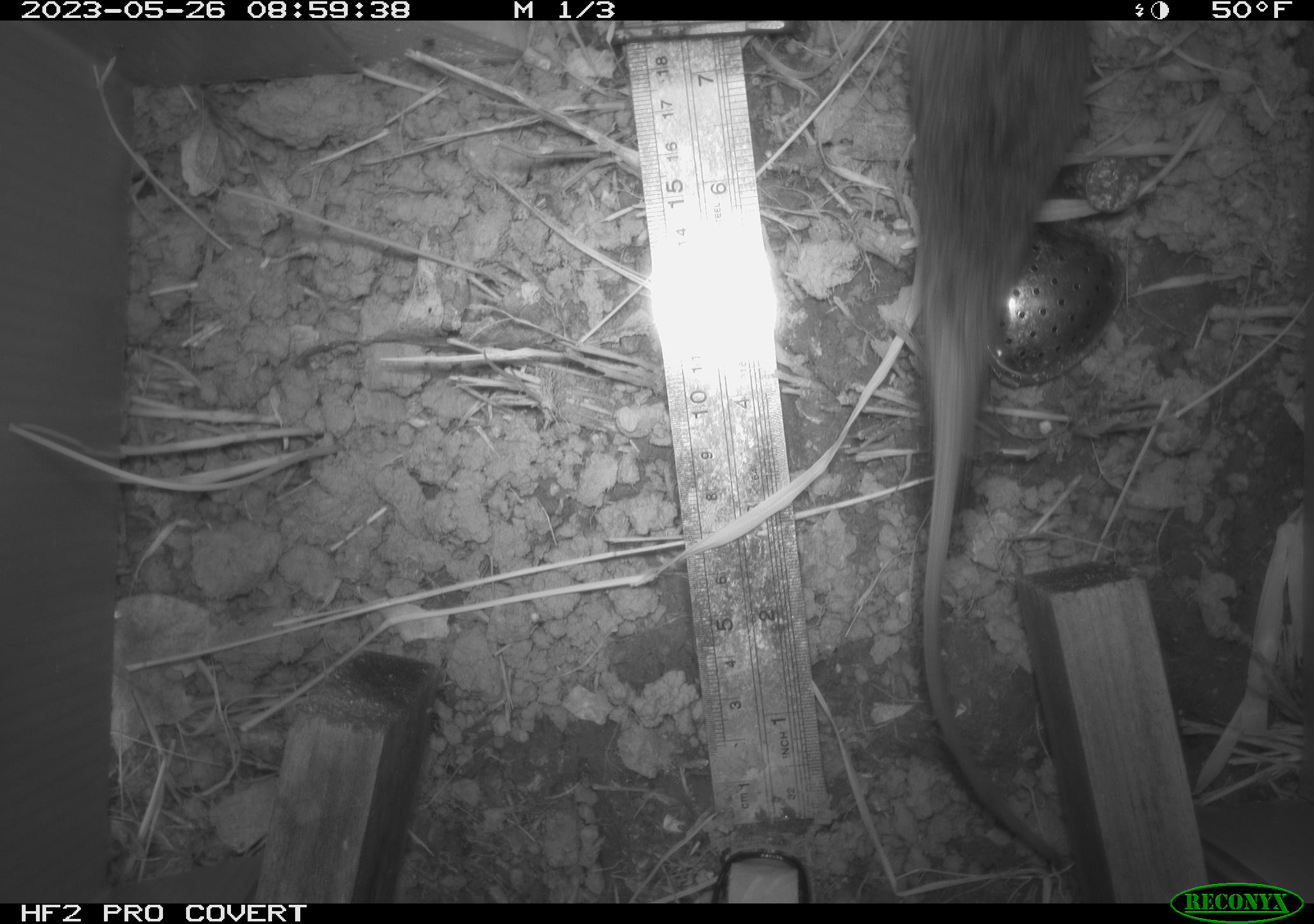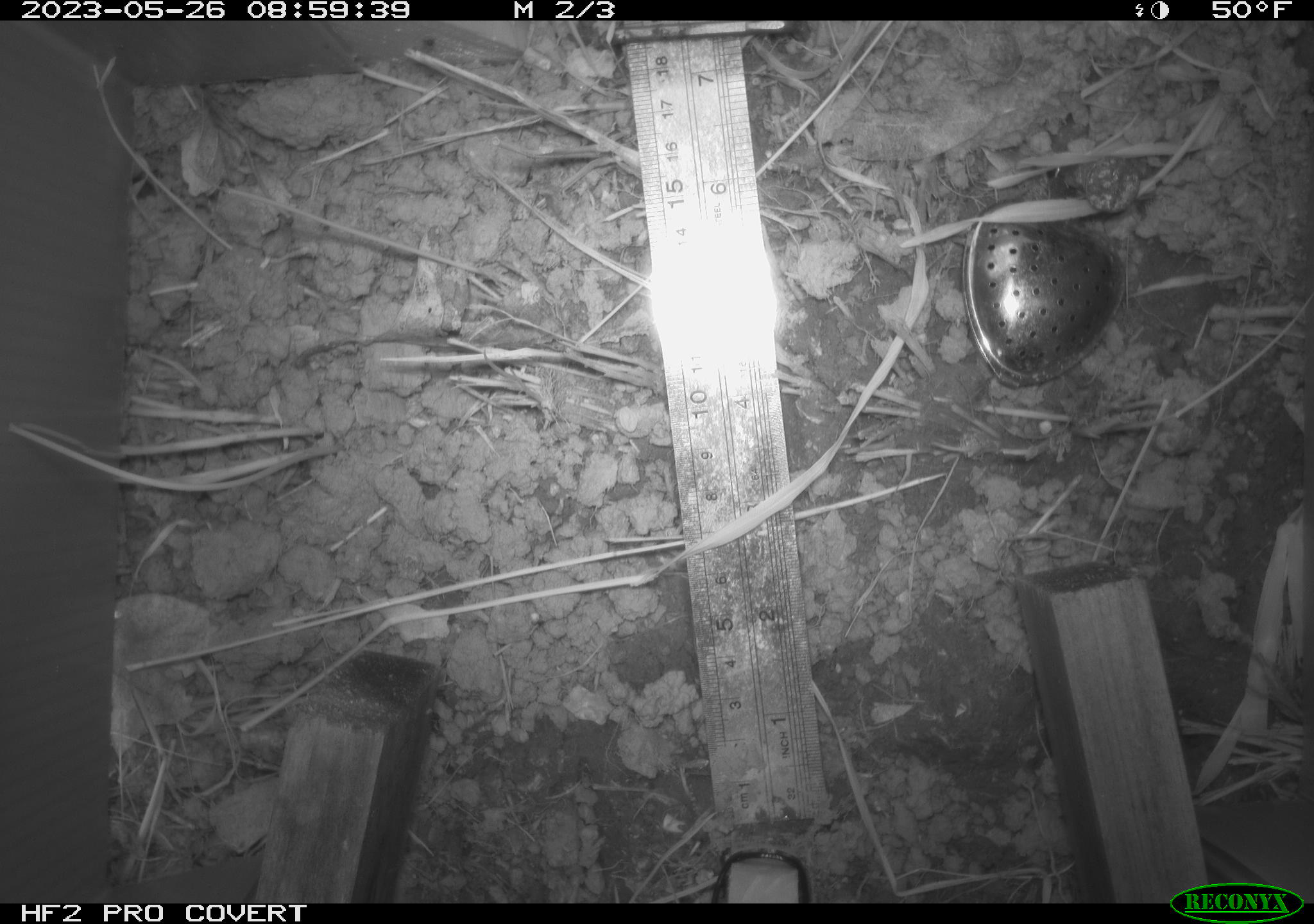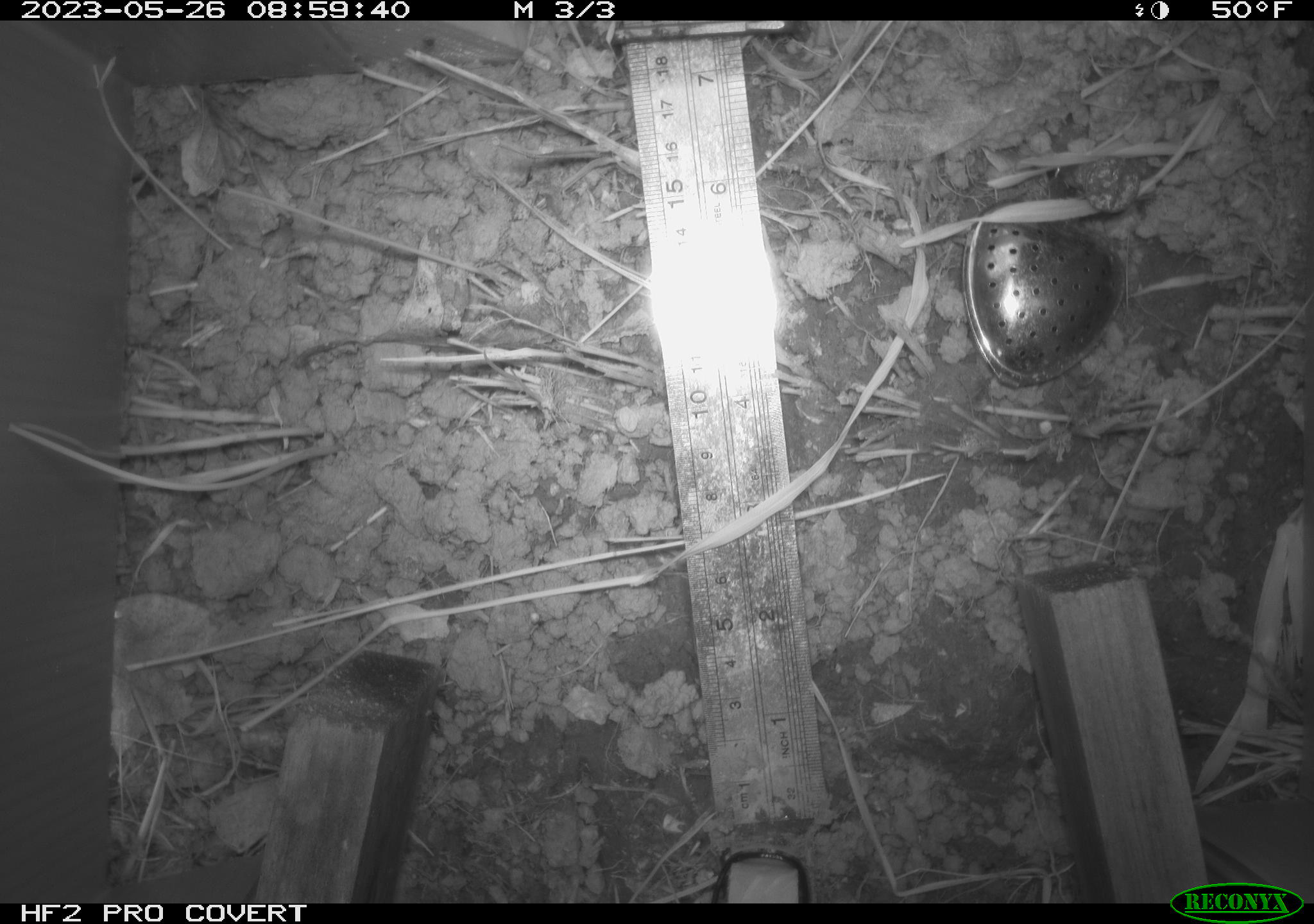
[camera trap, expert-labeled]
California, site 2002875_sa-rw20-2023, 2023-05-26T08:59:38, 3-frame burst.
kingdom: Animalia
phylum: Chordata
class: Mammalia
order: Rodentia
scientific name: Rodentia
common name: rodent